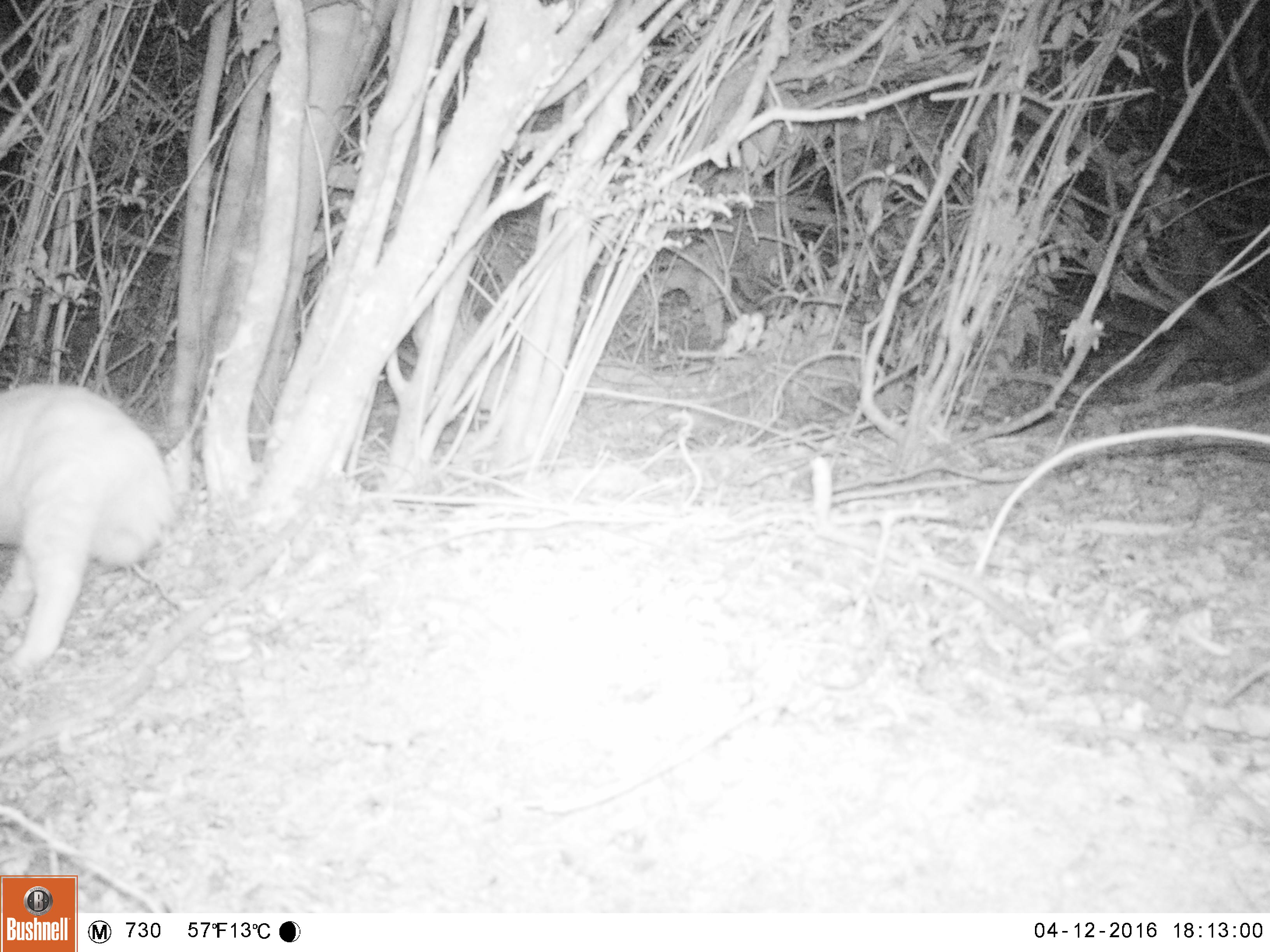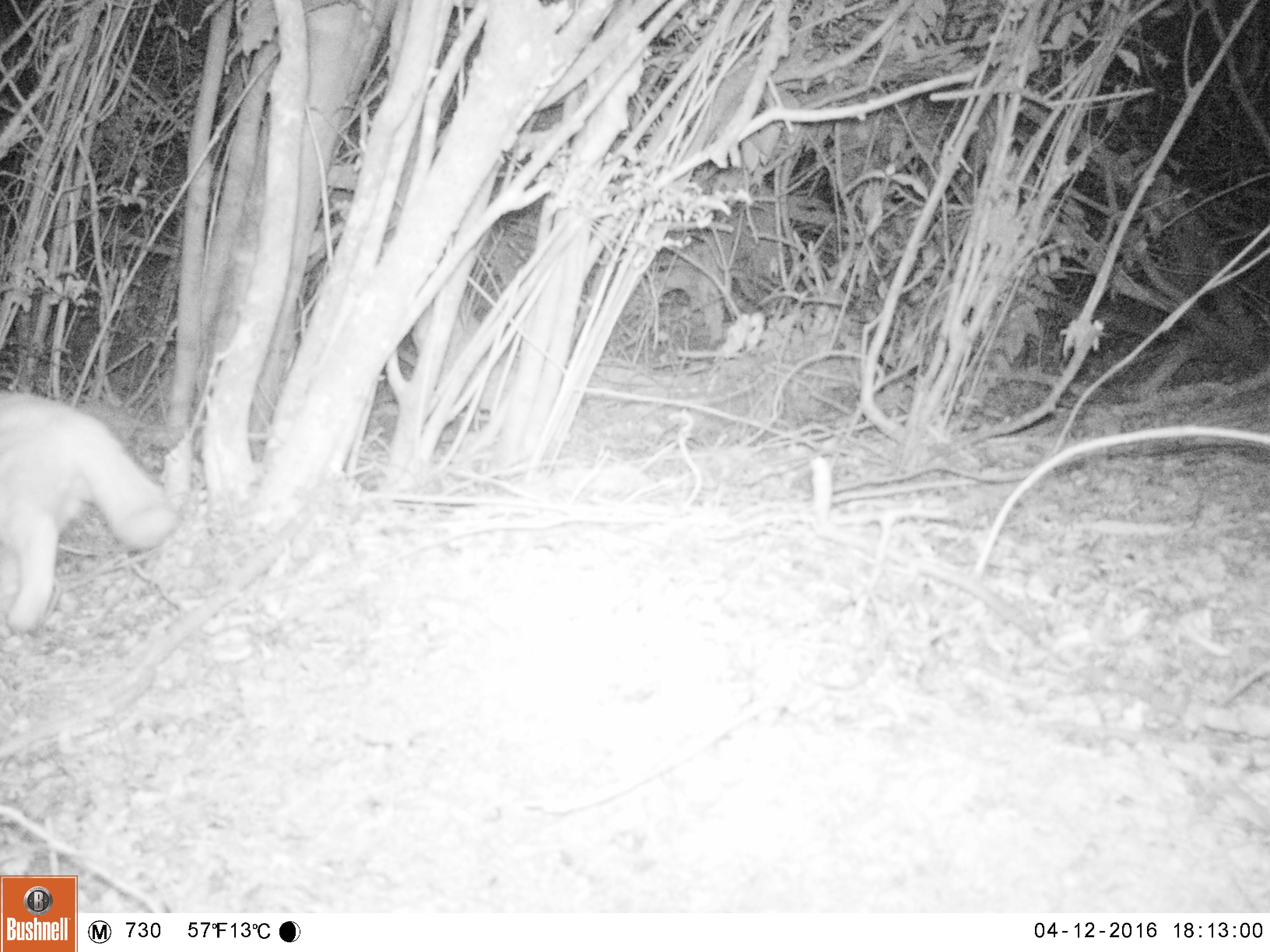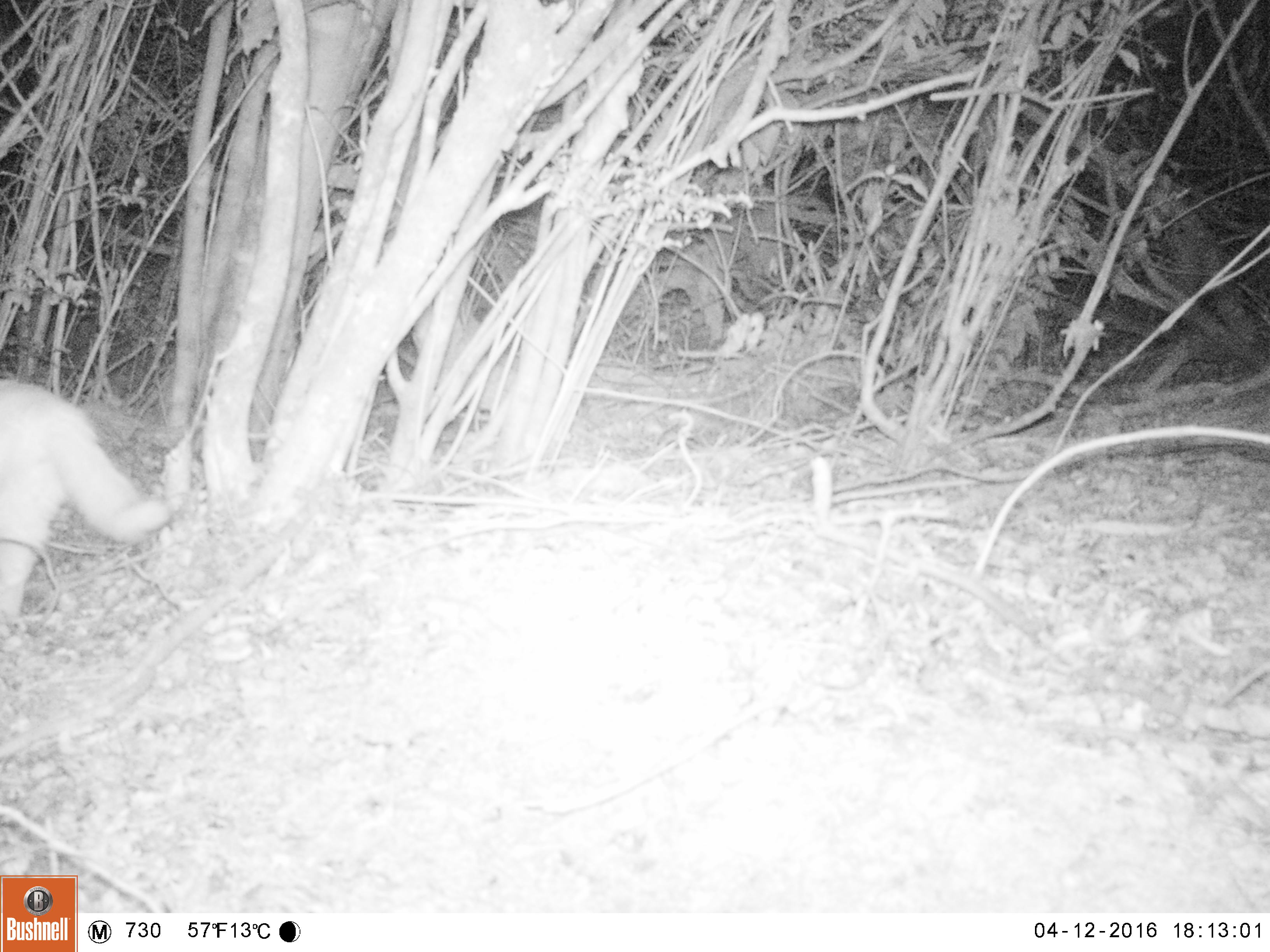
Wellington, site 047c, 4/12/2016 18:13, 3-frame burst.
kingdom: Animalia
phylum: Chordata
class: Mammalia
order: Carnivora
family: Felidae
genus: Felis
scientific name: Felis catus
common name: cat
Cat (Felis catus).